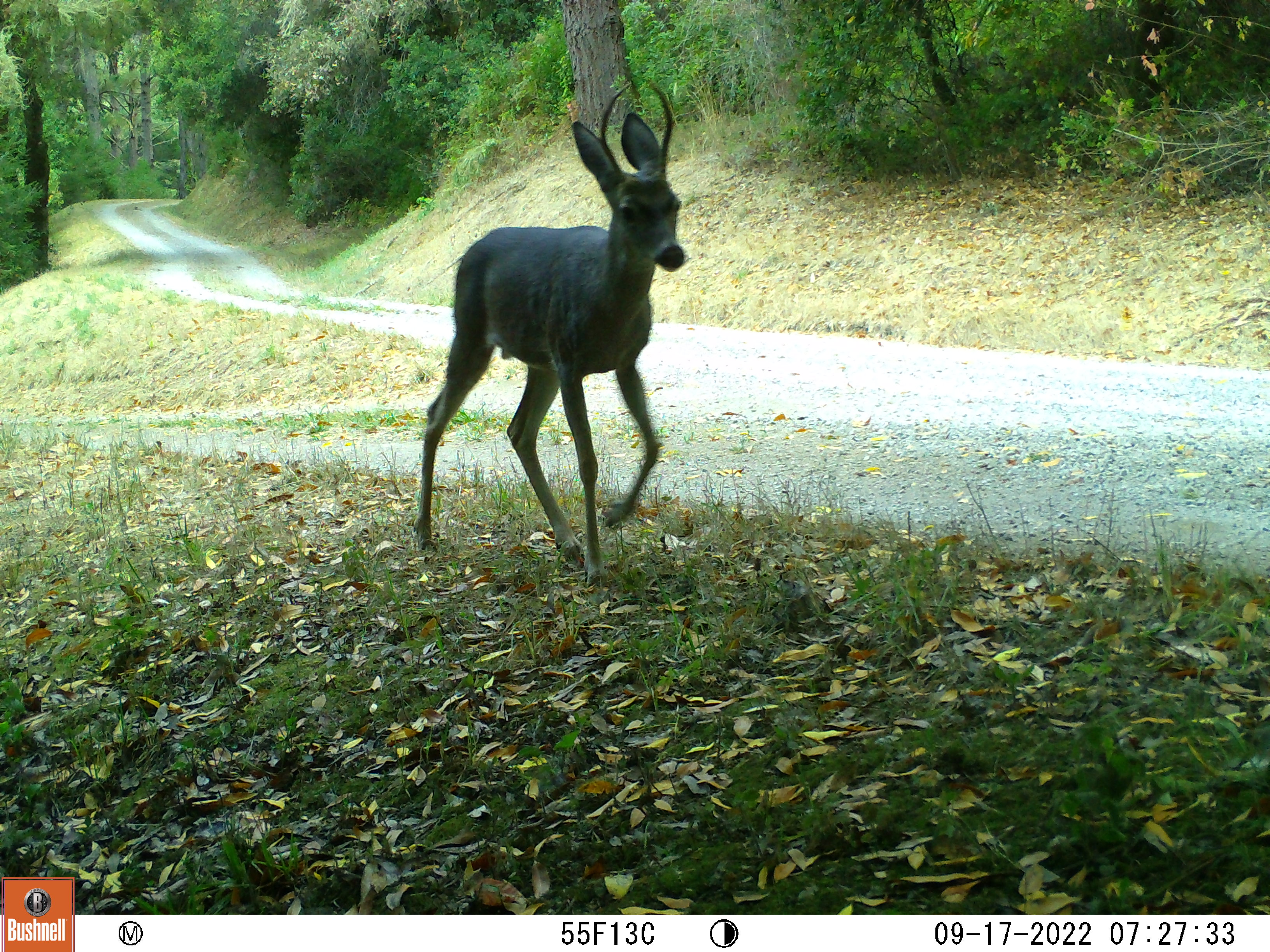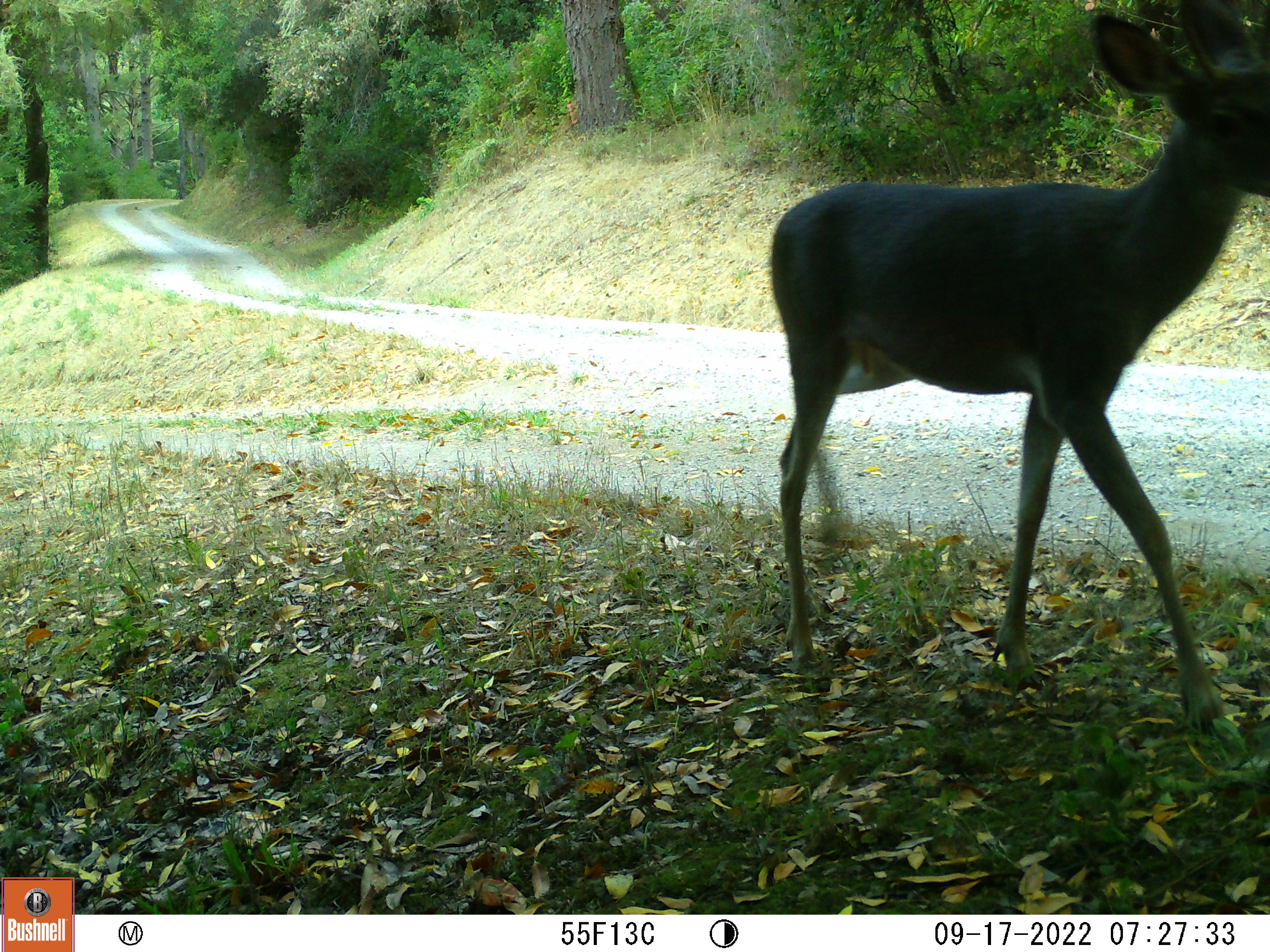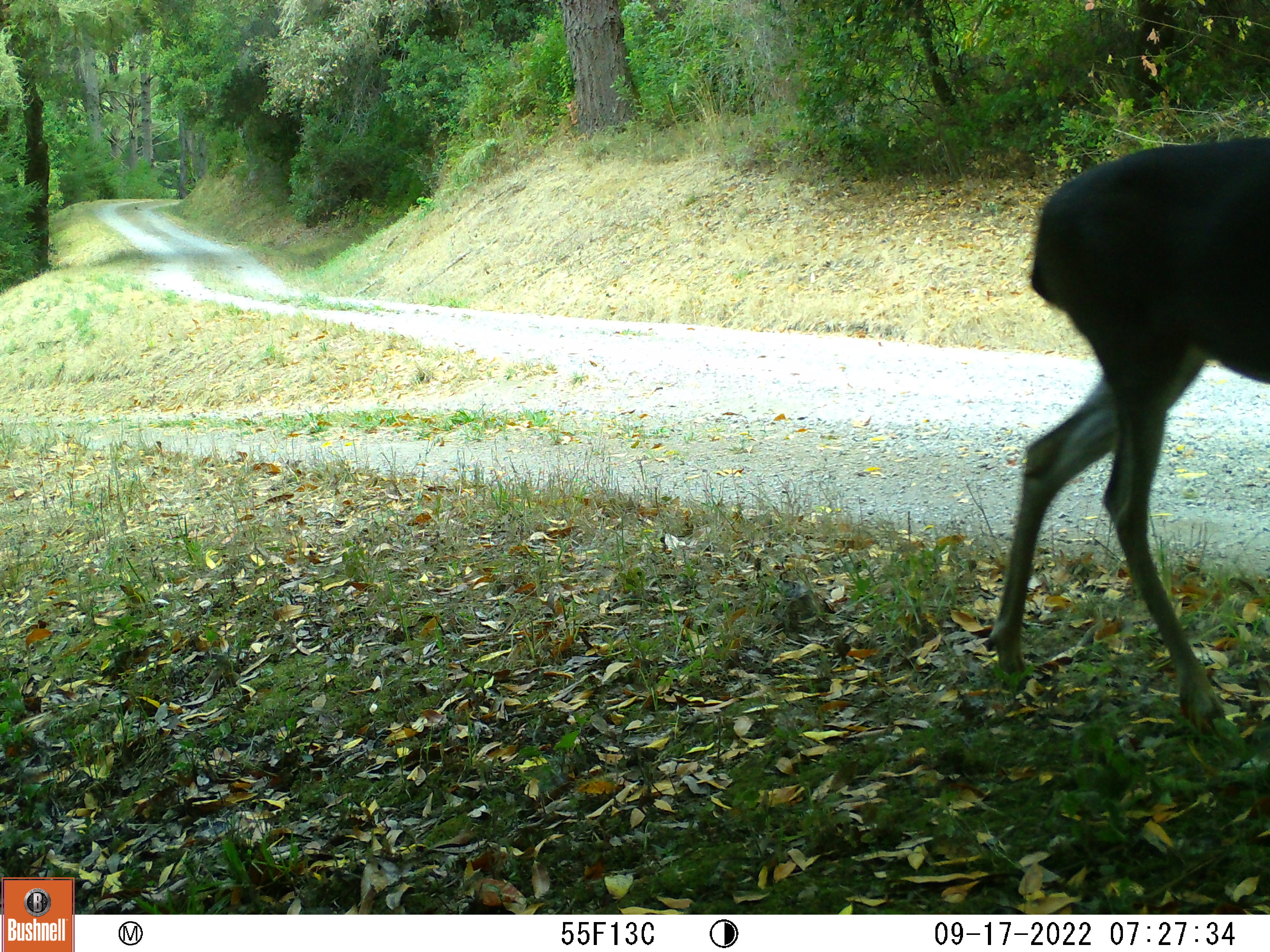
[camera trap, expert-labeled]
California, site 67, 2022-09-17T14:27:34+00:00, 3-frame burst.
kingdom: Animalia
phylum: Chordata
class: Mammalia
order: Artiodactyla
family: Cervidae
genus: Odocoileus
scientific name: Odocoileus hemionus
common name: mule deer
Mule deer (Odocoileus hemionus).